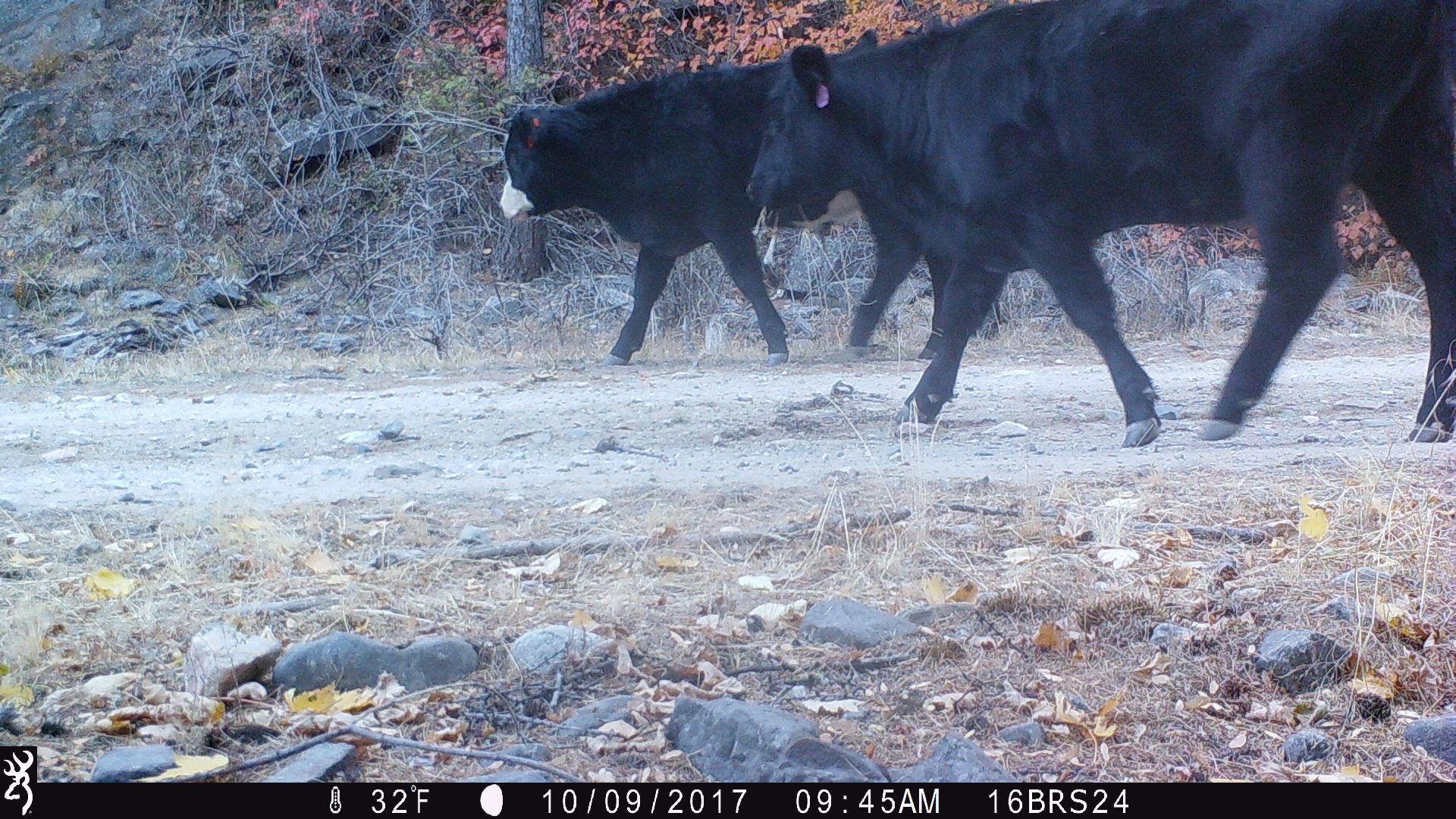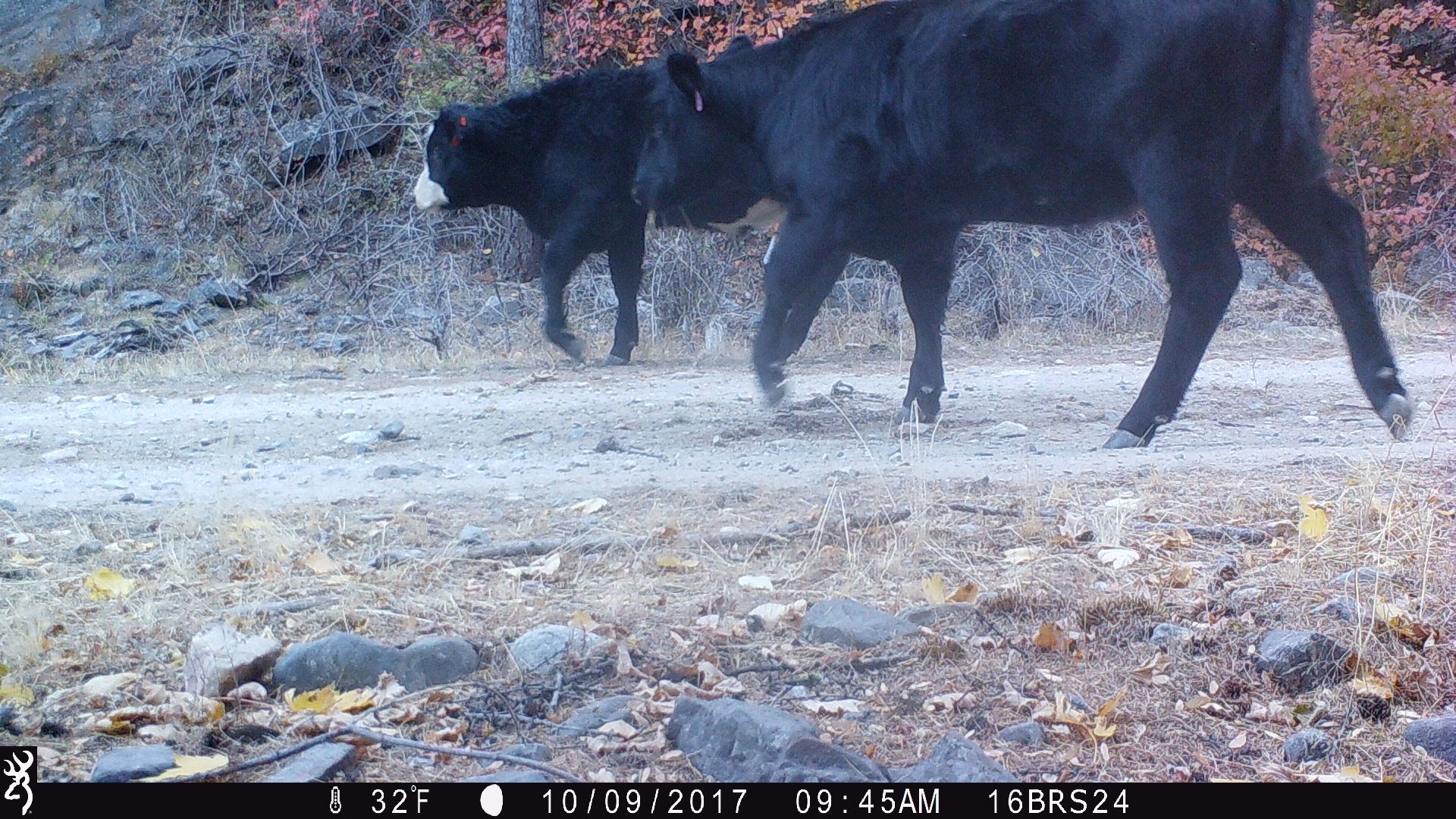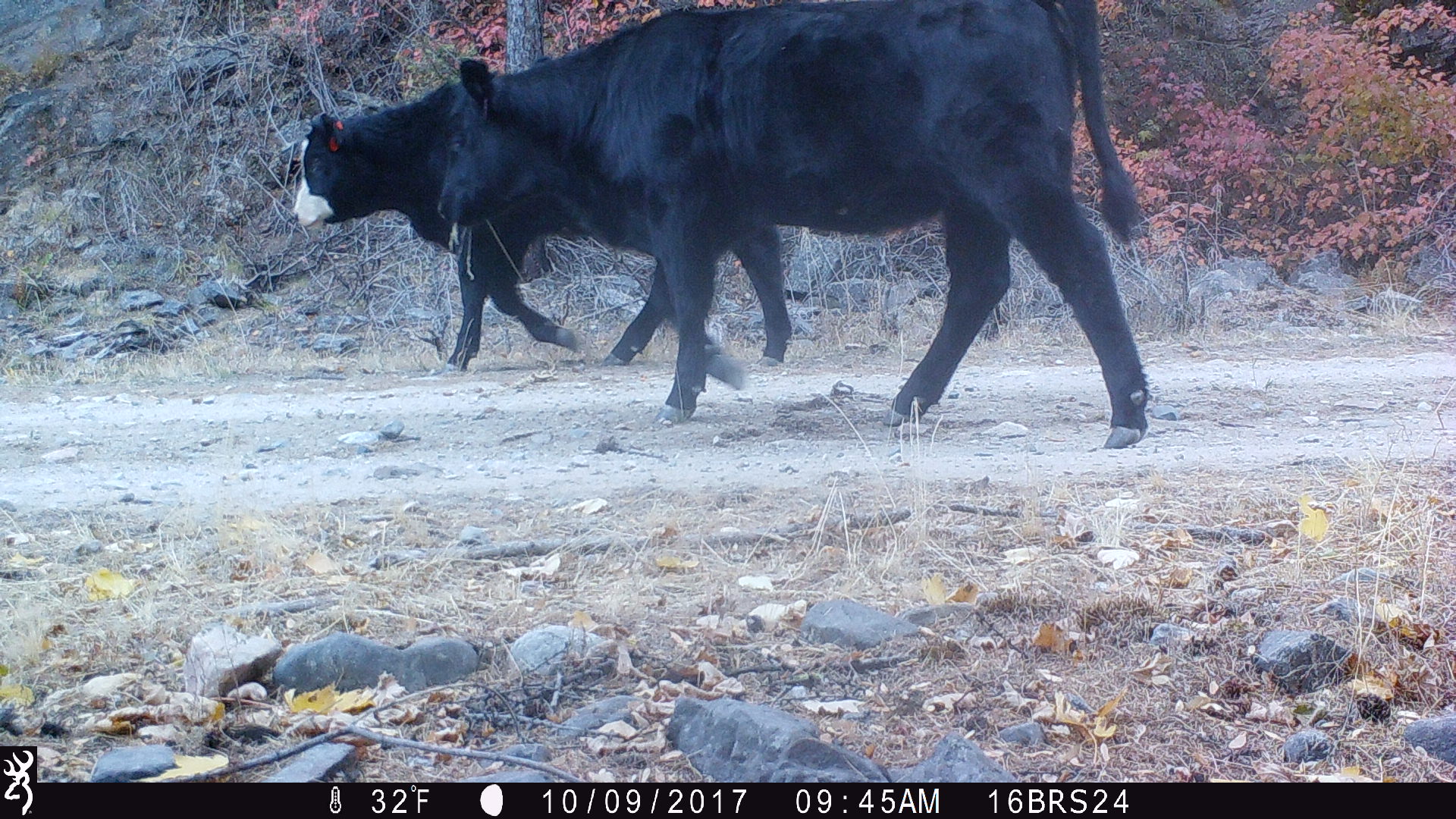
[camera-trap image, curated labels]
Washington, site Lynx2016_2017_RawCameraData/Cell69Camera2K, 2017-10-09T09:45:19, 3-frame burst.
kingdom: Animalia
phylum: Chordata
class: Mammalia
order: Artiodactyla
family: Bovidae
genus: Bos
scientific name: Bos taurus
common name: domestic cattle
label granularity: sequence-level